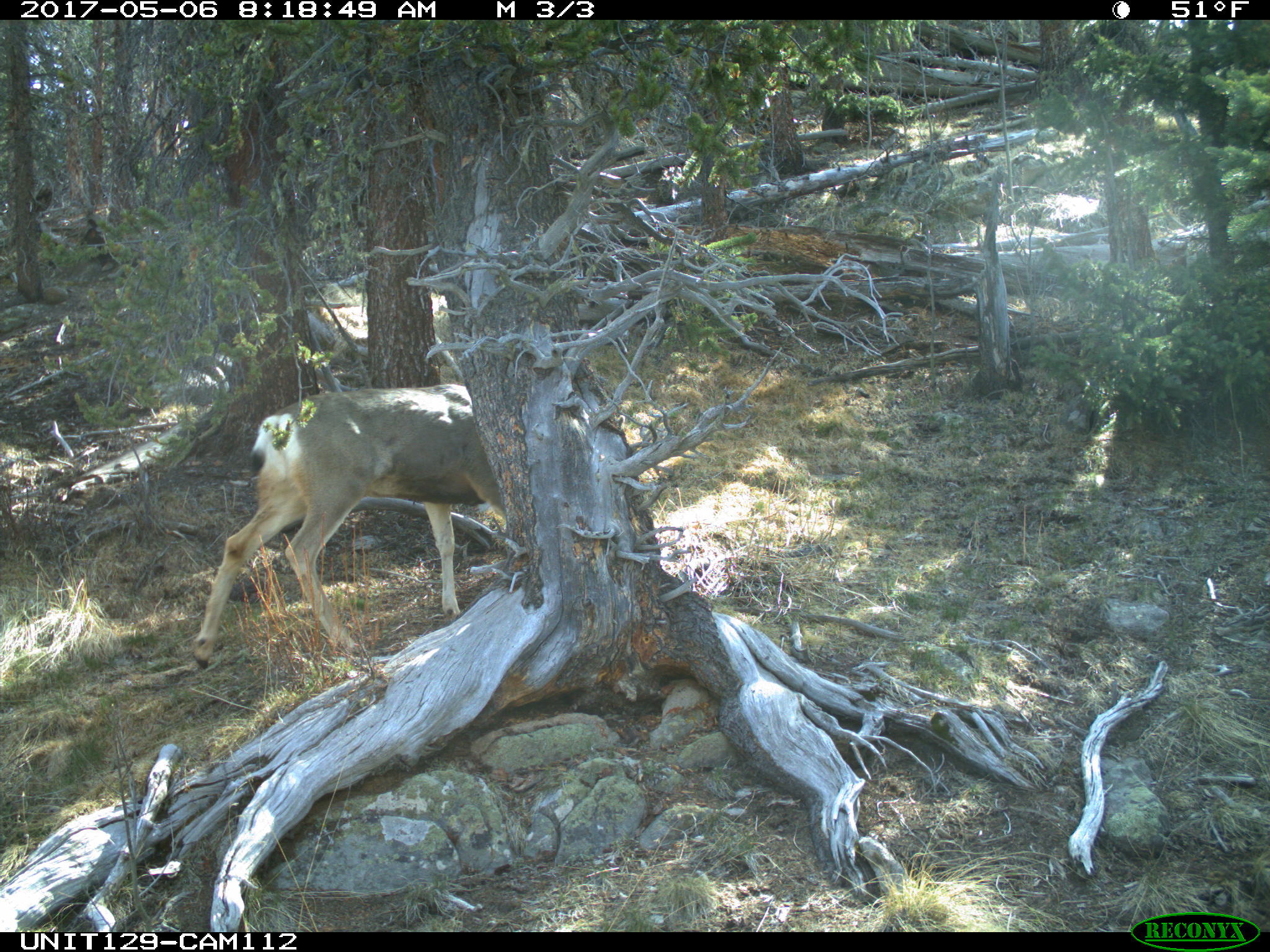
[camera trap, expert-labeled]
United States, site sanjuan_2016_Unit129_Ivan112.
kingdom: Animalia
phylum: Chordata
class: Mammalia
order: Artiodactyla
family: Cervidae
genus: Odocoileus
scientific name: Odocoileus hemionus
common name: mule deer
Odocoileus hemionus (mule deer).